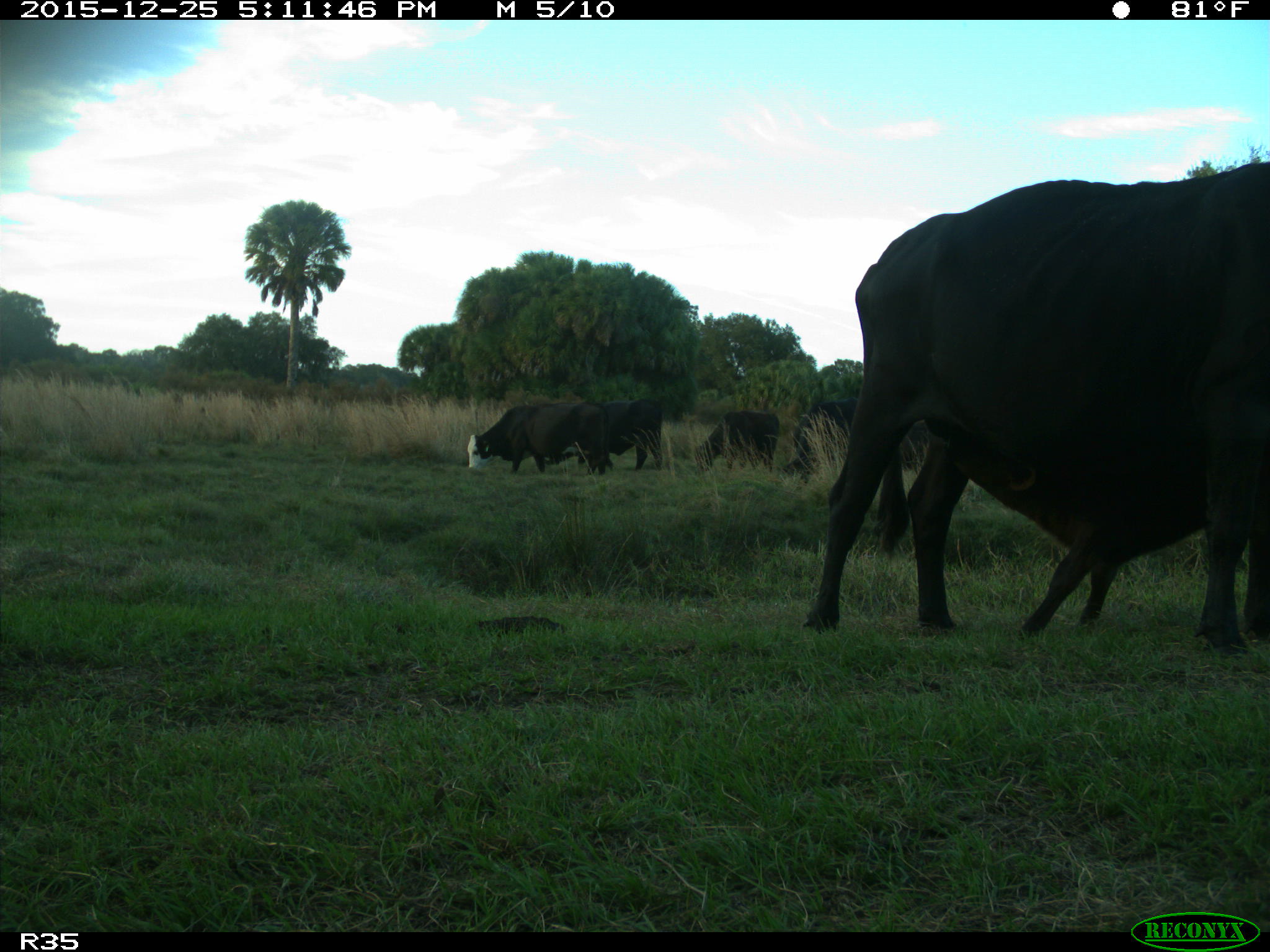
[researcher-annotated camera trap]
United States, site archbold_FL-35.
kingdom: Animalia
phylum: Chordata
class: Mammalia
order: Artiodactyla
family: Bovidae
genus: Bos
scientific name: Bos taurus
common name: domestic cow